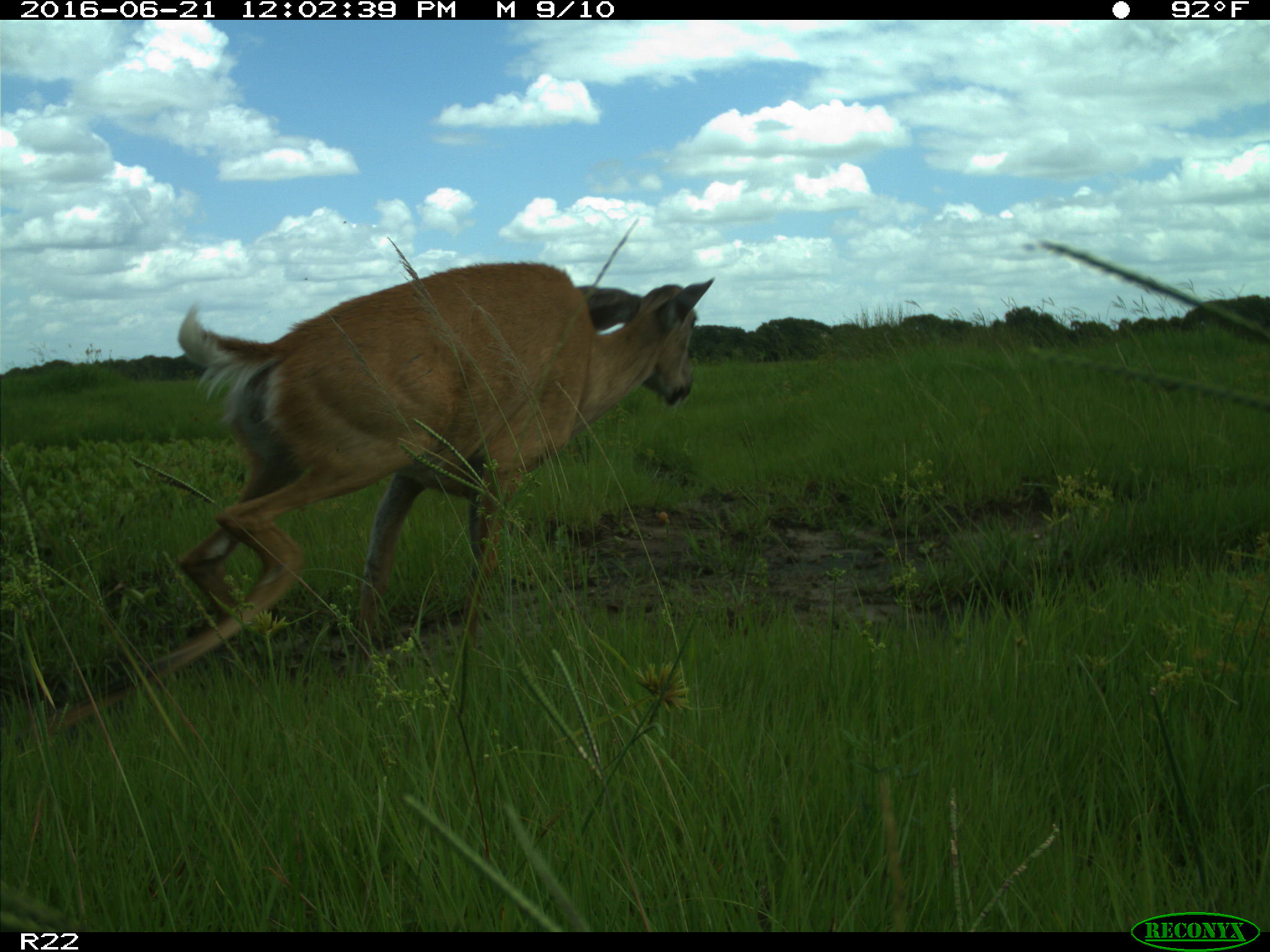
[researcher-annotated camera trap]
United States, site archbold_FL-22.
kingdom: Animalia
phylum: Chordata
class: Mammalia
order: Artiodactyla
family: Cervidae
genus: Odocoileus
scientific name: Odocoileus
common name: deer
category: unidentified deer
Unidentified deer (deer) (Odocoileus).